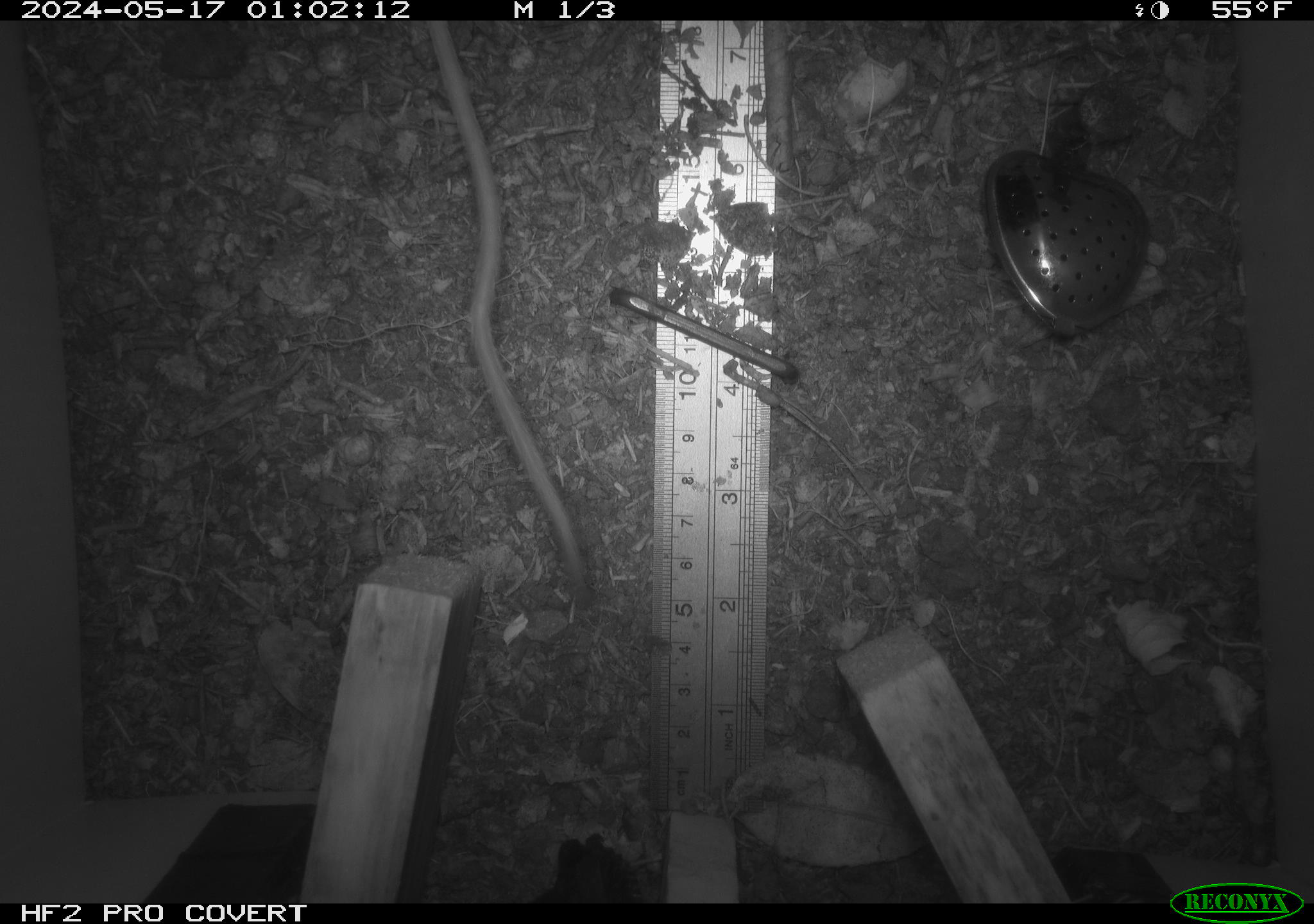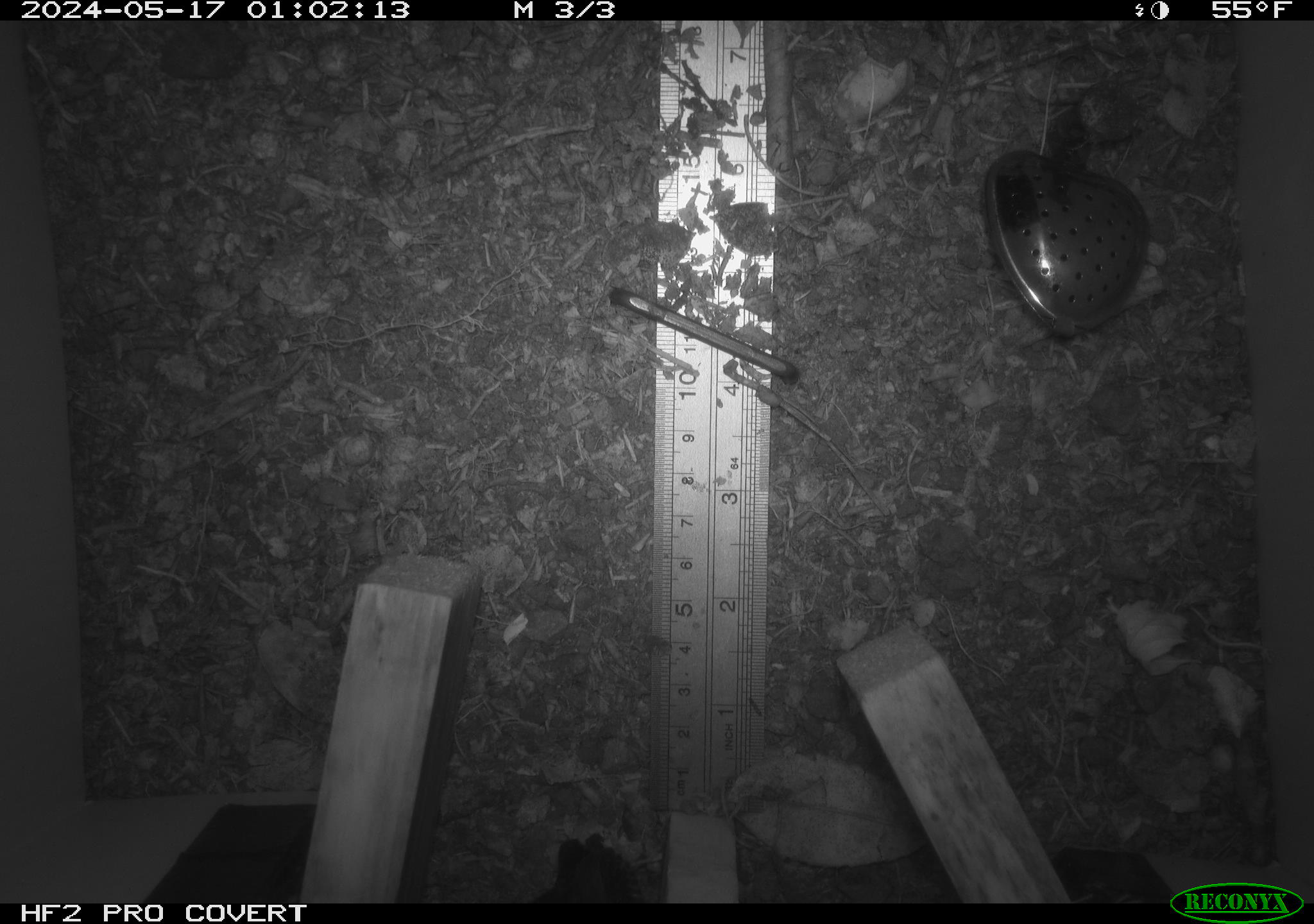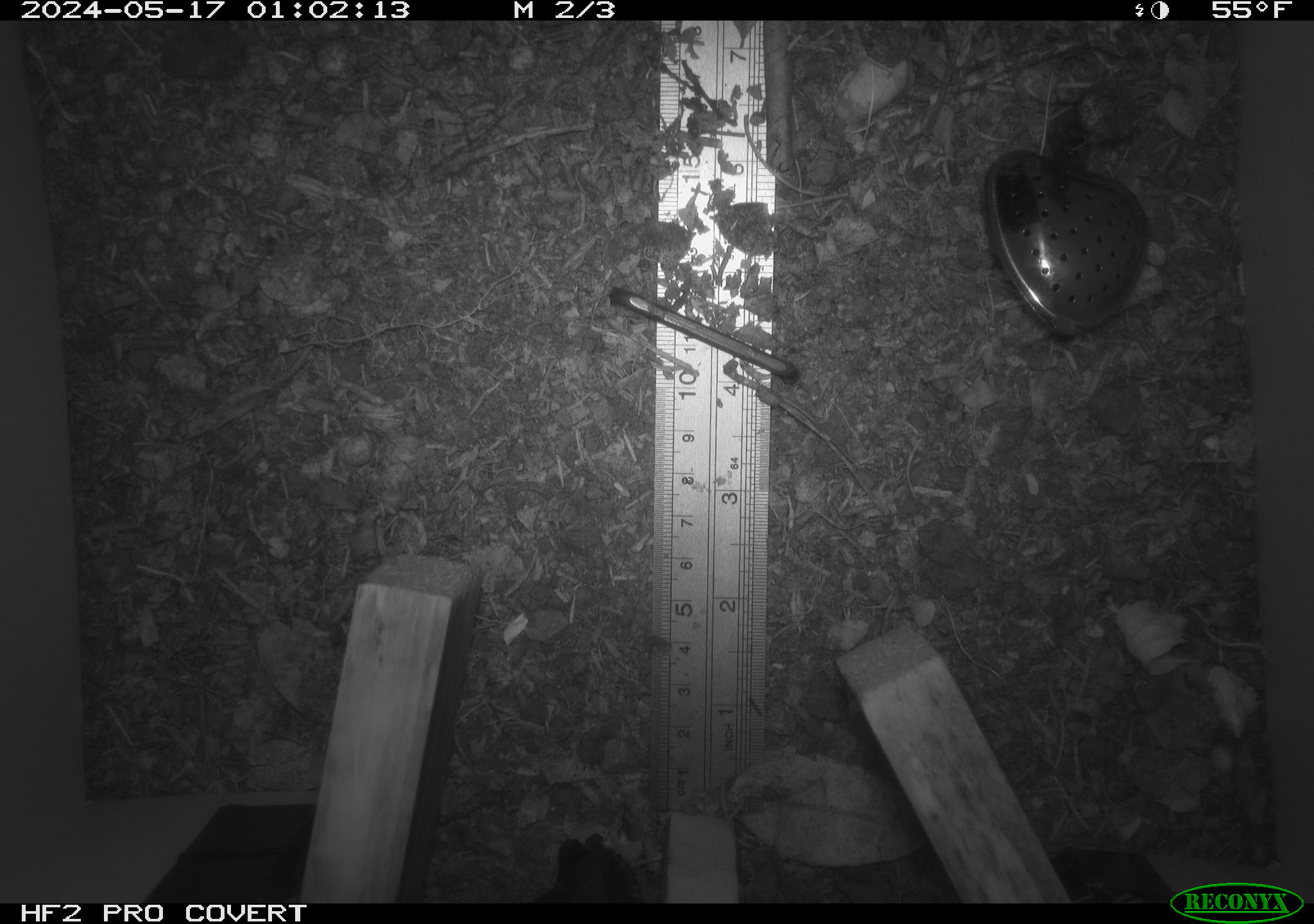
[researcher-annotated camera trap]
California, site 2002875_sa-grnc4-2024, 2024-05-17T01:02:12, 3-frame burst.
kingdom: Animalia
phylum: Chordata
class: Mammalia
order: Rodentia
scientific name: Rodentia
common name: rodent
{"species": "rodent (Rodentia)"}